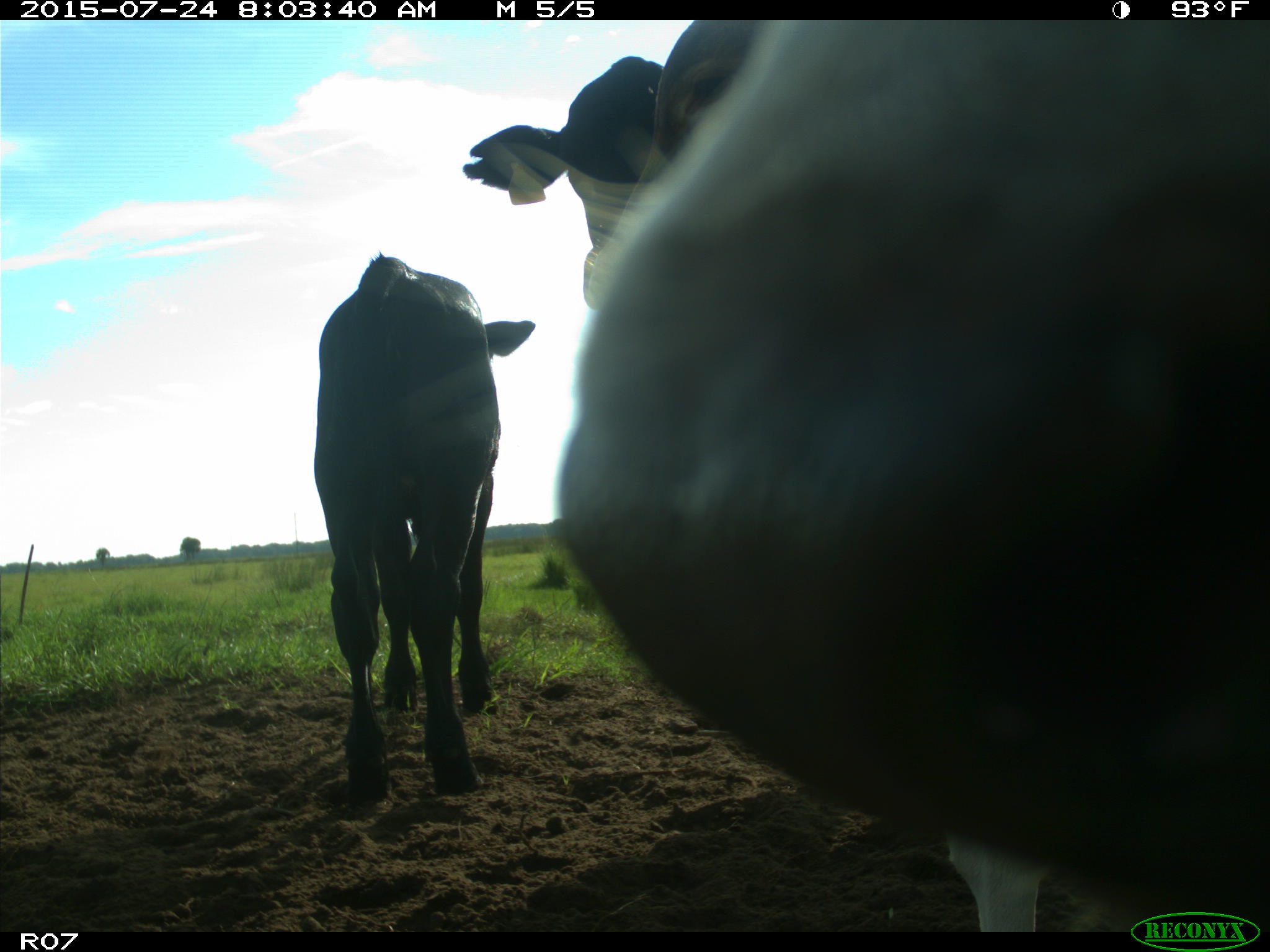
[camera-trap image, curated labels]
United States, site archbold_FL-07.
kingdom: Animalia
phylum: Chordata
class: Mammalia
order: Artiodactyla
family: Bovidae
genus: Bos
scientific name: Bos taurus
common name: domestic cow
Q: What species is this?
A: Bos taurus (domestic cow).